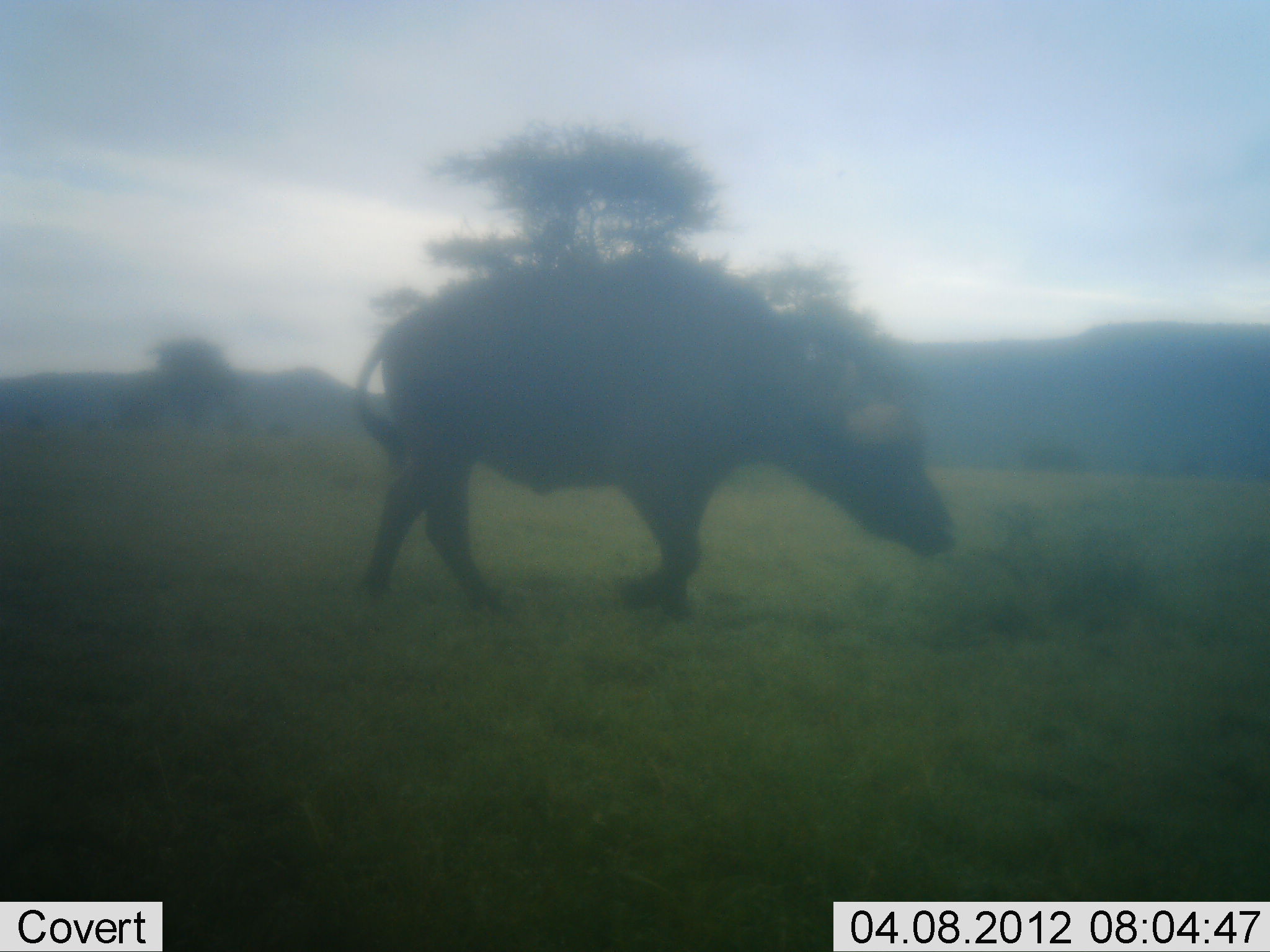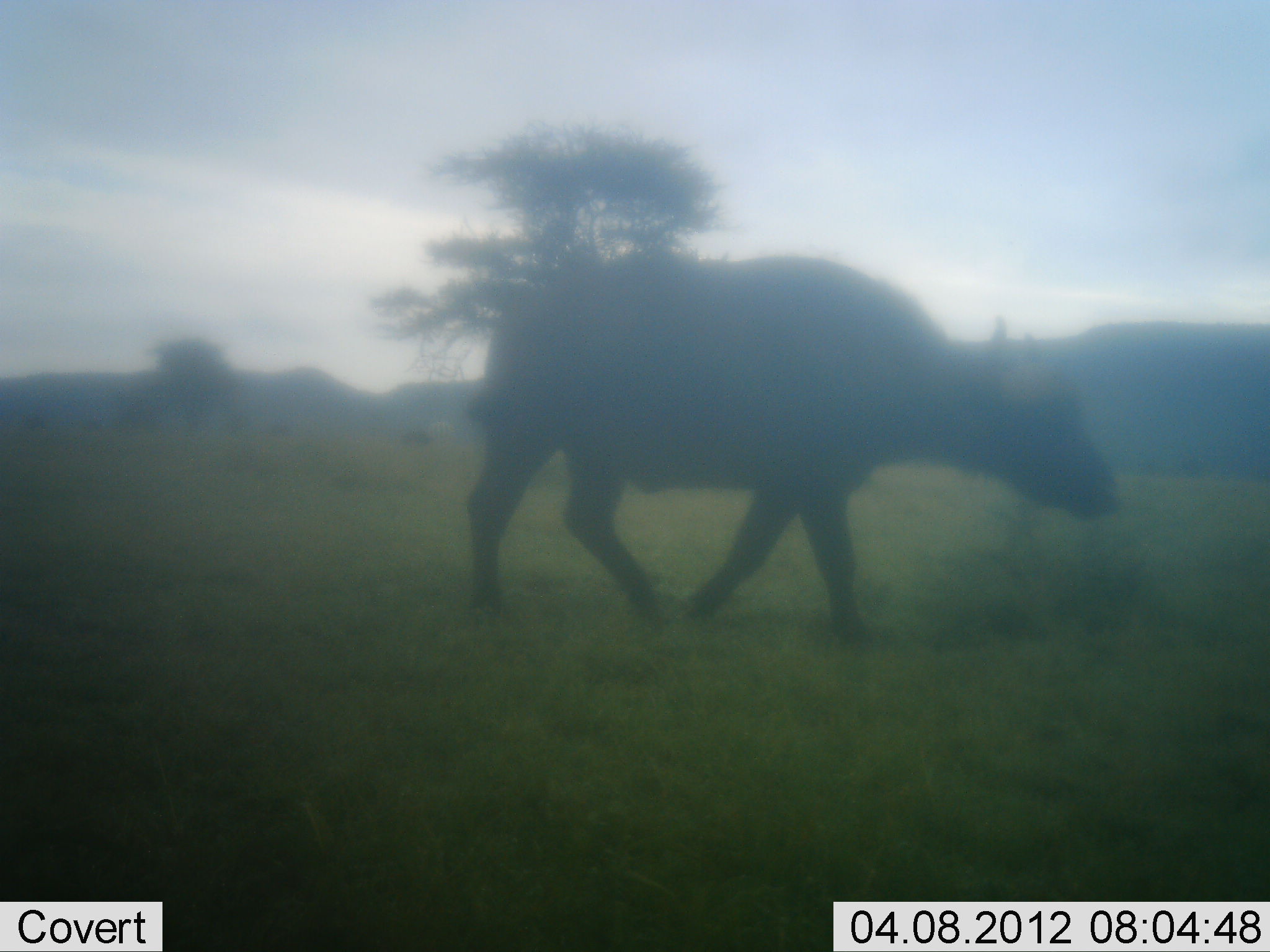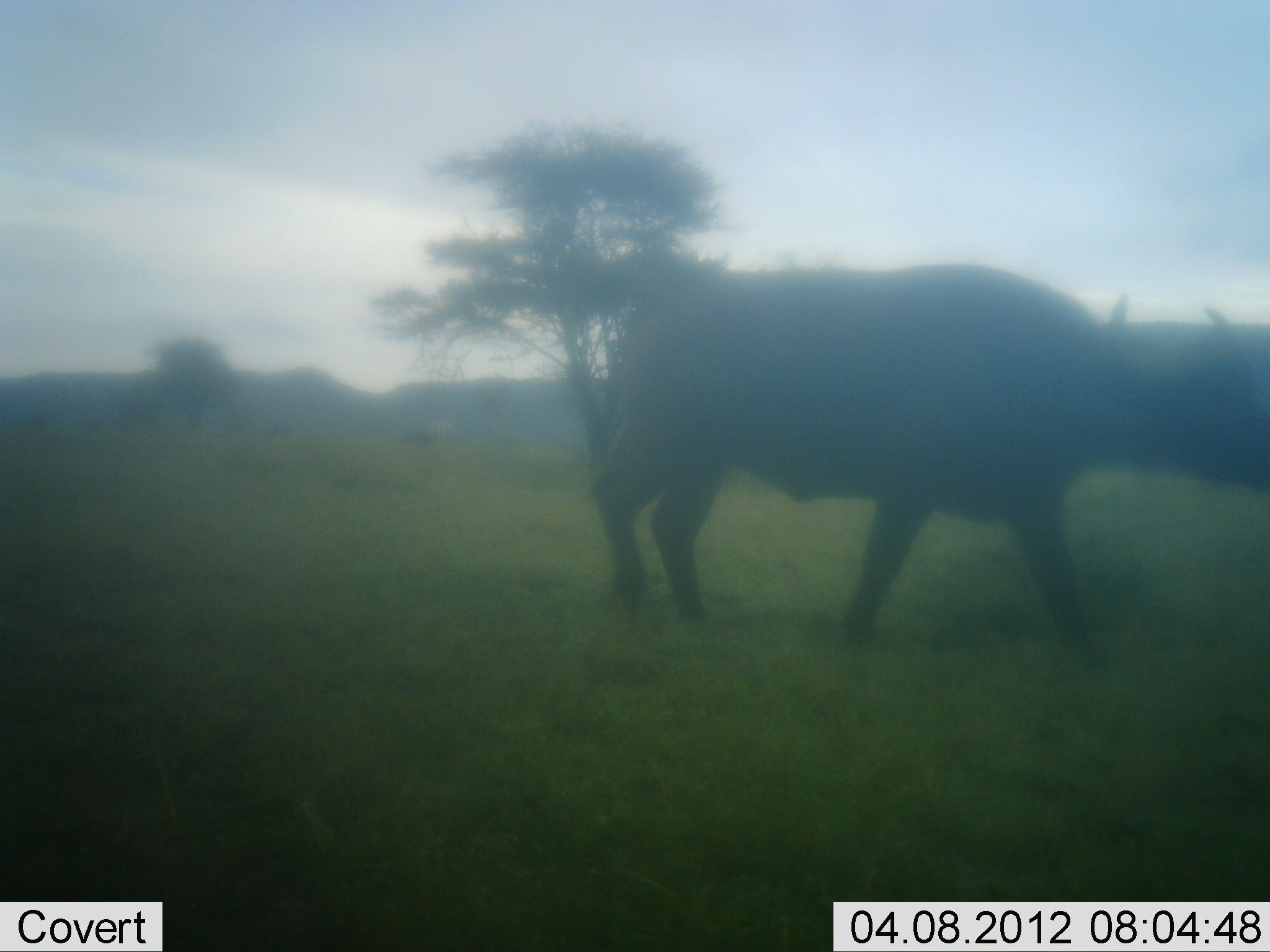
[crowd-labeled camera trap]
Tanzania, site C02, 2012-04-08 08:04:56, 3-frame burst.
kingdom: Animalia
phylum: Chordata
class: Mammalia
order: Artiodactyla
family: Bovidae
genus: Syncerus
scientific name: Syncerus caffer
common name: cape buffalo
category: buffalo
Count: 1.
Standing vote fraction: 0%.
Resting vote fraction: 0%.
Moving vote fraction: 100%.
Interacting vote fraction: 0%.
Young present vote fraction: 0%.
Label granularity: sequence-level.